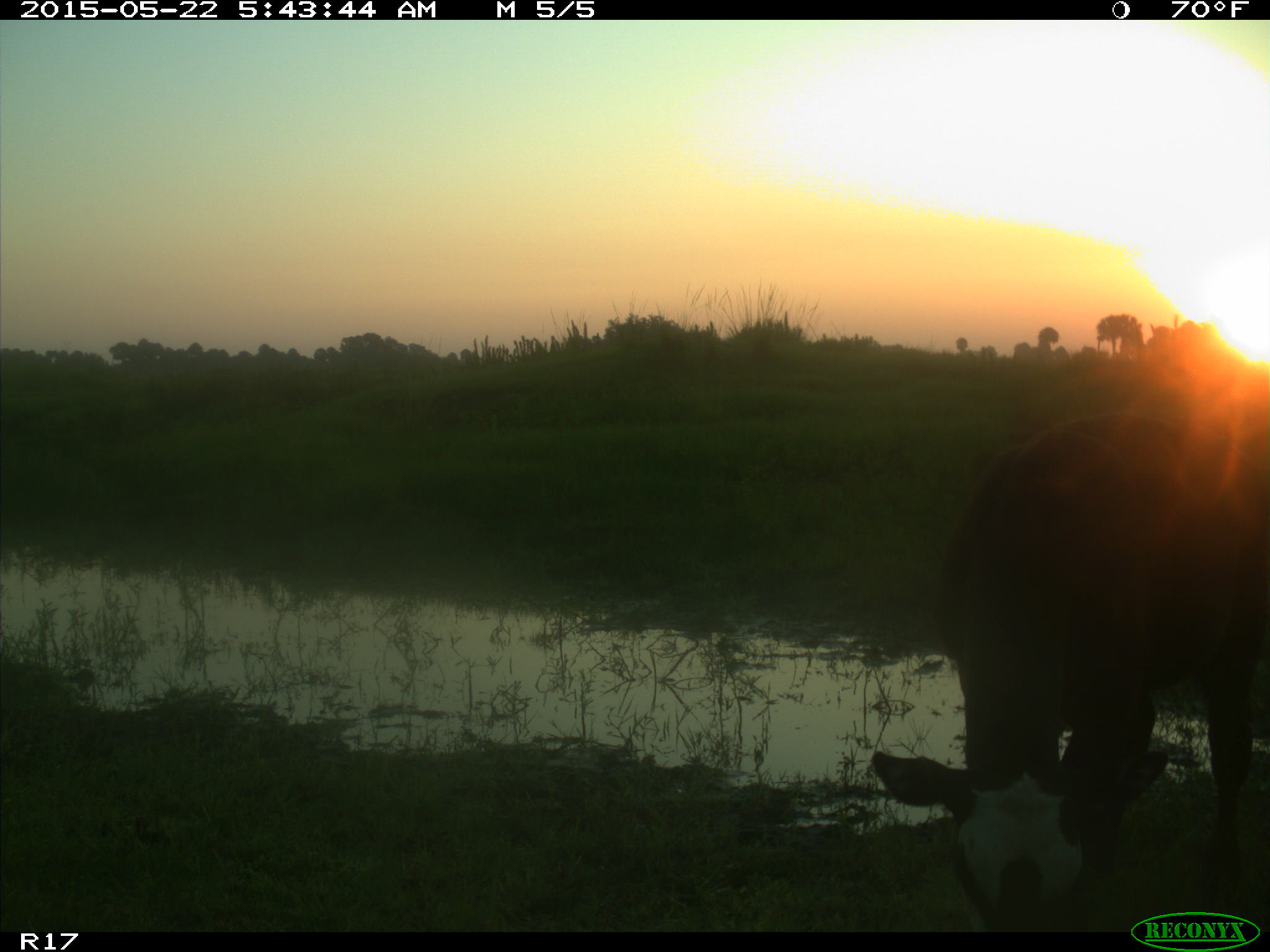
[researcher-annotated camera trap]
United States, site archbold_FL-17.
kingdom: Animalia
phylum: Chordata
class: Mammalia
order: Artiodactyla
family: Bovidae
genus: Bos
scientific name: Bos taurus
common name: domestic cow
Bos taurus (domestic cow).